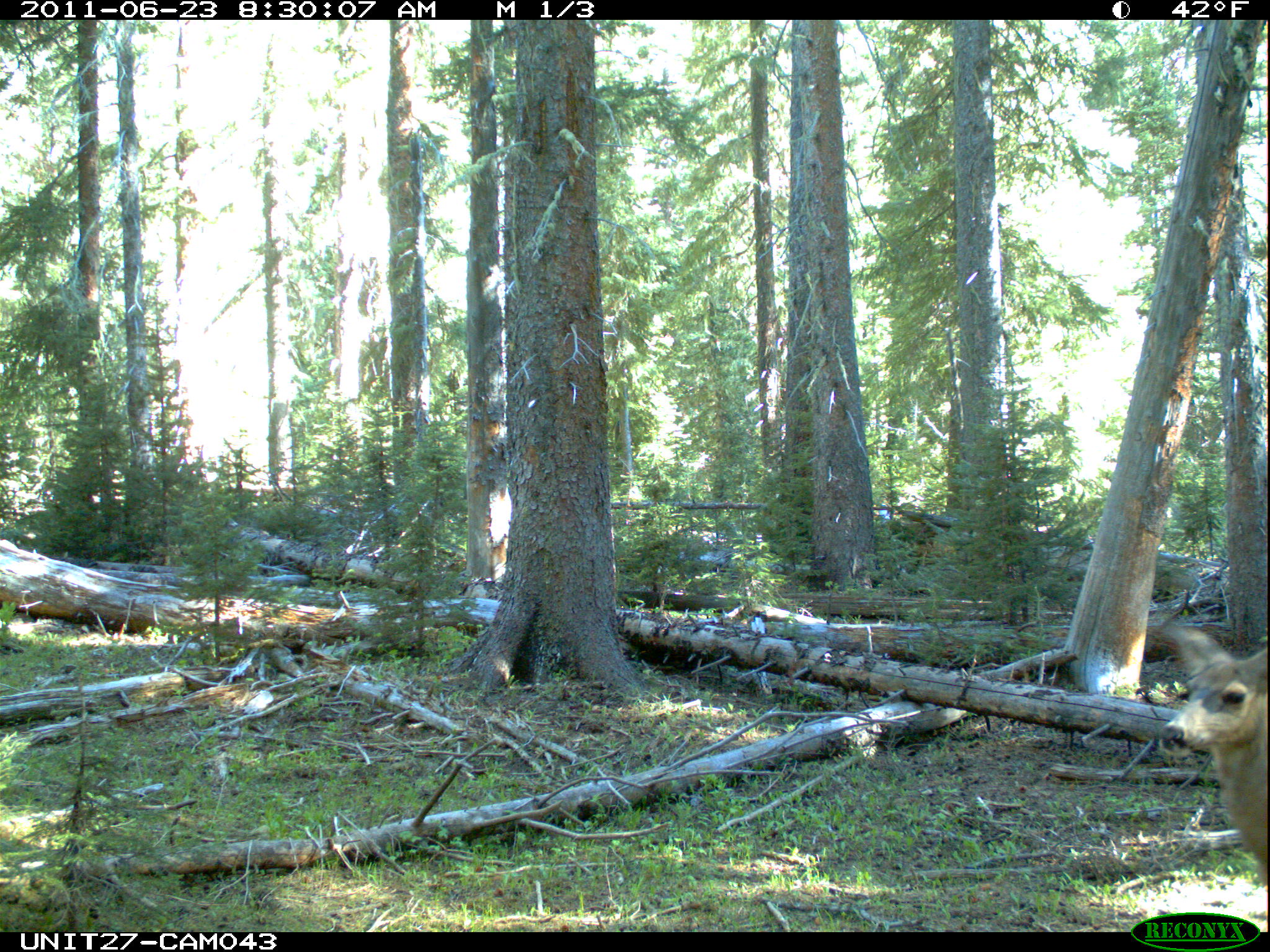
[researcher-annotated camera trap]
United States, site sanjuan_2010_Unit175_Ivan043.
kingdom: Animalia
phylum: Chordata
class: Mammalia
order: Artiodactyla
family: Cervidae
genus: Odocoileus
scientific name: Odocoileus hemionus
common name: mule deer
Odocoileus hemionus (mule deer).